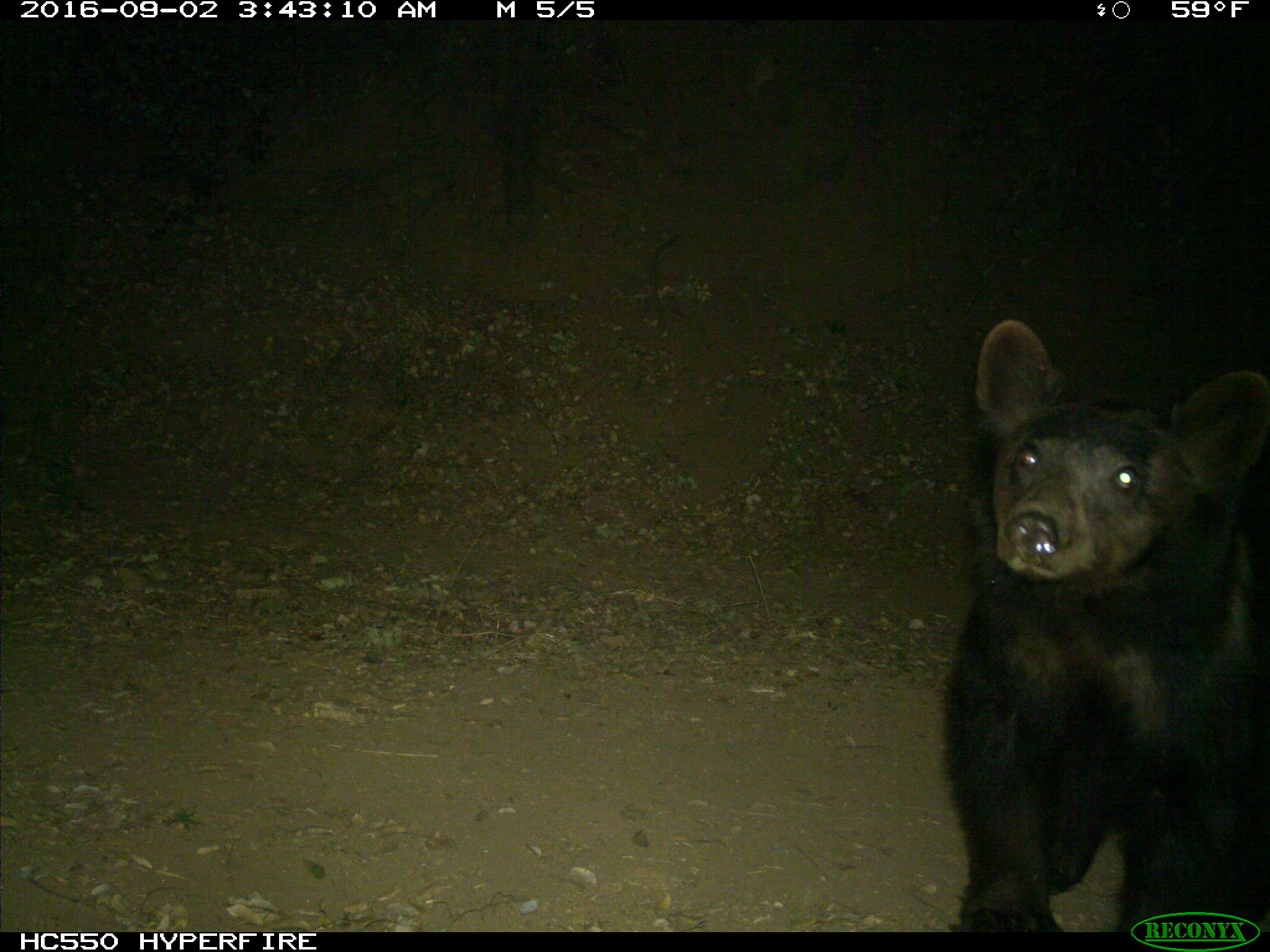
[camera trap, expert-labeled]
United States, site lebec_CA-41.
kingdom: Animalia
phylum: Chordata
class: Mammalia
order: Carnivora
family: Ursidae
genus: Ursus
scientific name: Ursus americanus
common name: american black bear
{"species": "Ursus americanus (american black bear)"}